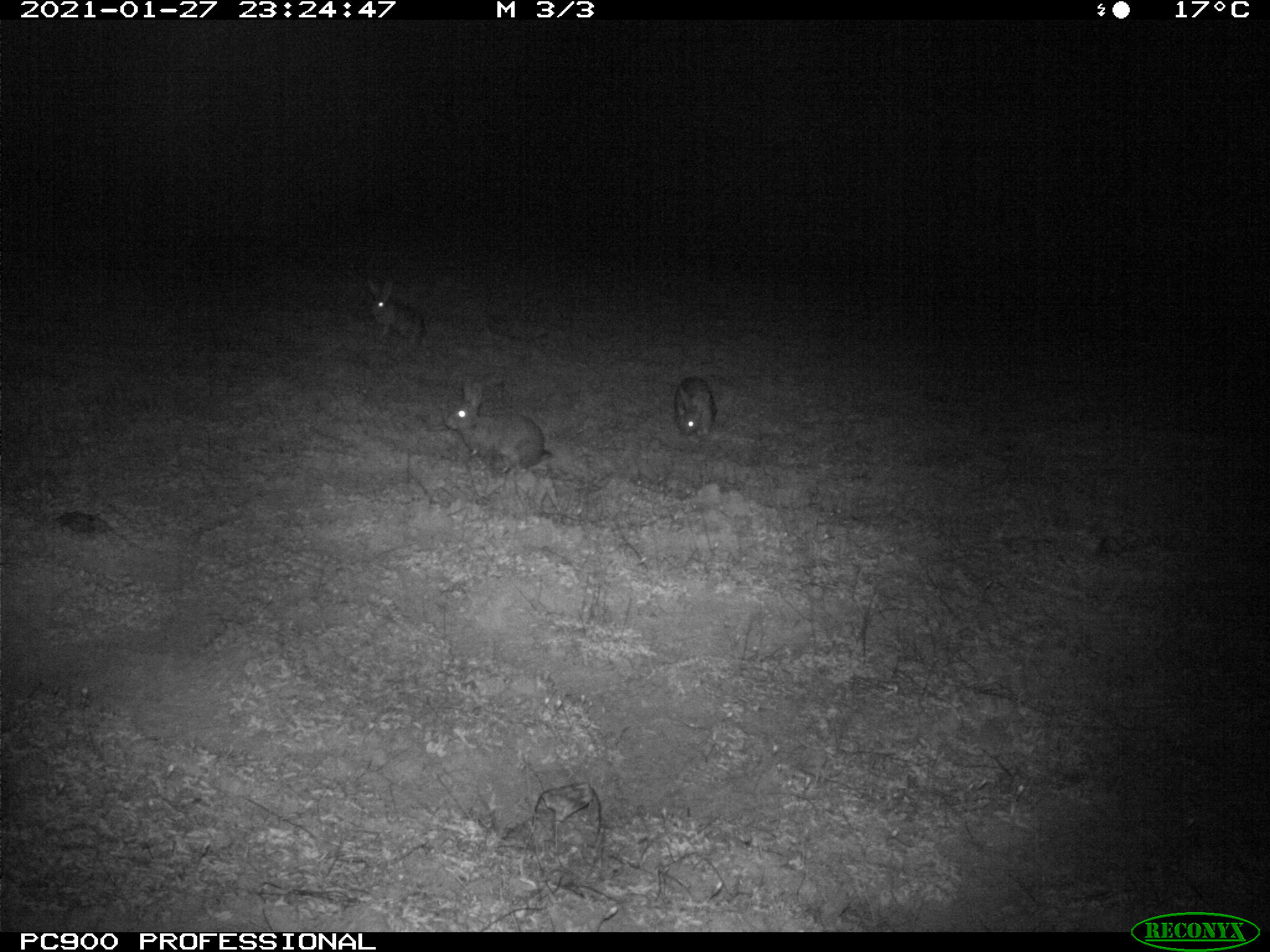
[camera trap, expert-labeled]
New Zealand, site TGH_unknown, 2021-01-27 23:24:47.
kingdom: Animalia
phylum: Chordata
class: Mammalia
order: Lagomorpha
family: Leporidae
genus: Oryctolagus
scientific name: Oryctolagus cuniculus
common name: european rabbit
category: rabbit